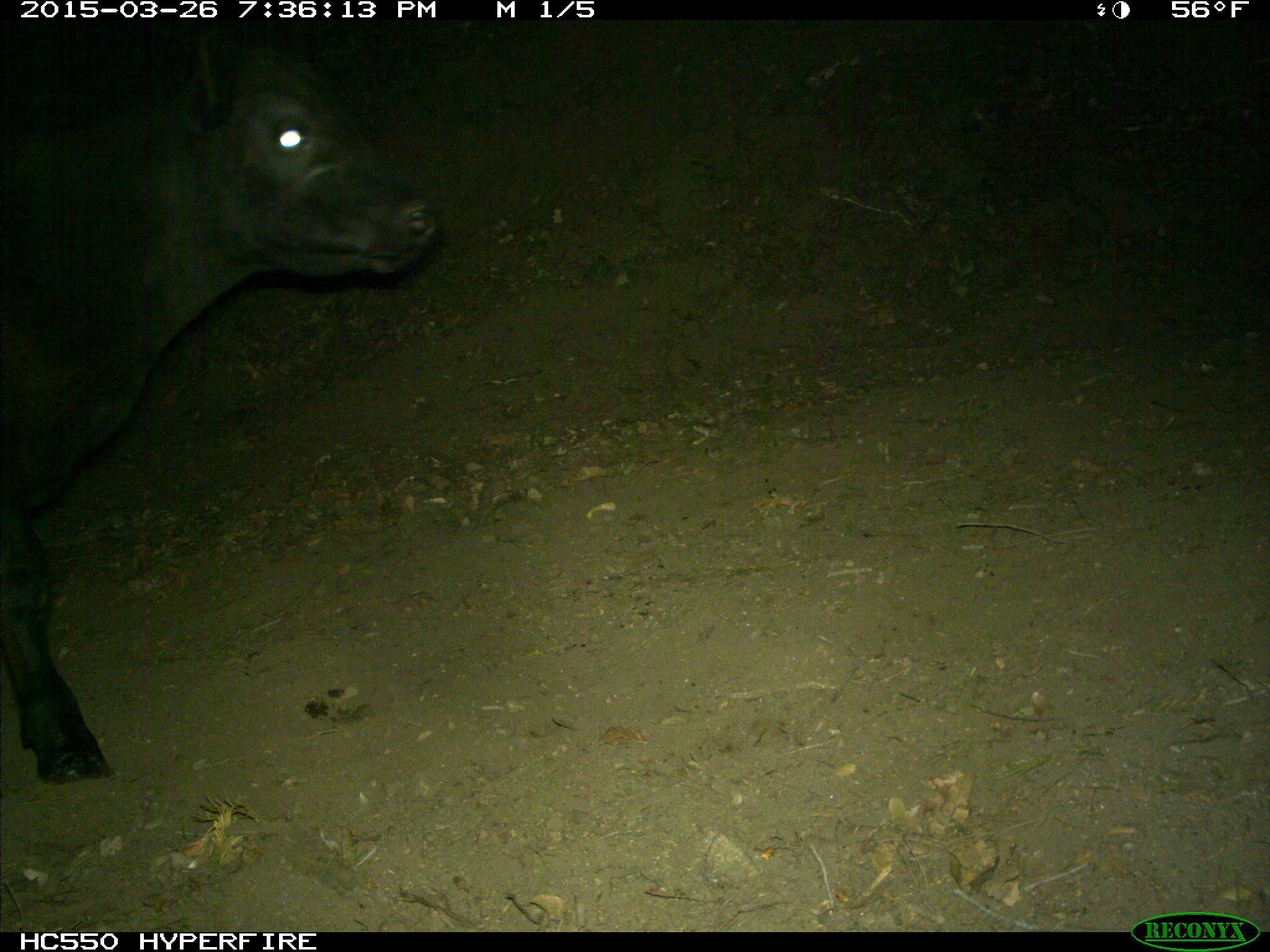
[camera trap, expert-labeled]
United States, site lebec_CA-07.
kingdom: Animalia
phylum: Chordata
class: Mammalia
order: Artiodactyla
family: Bovidae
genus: Bos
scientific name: Bos taurus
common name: domestic cow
Bos taurus (domestic cow).